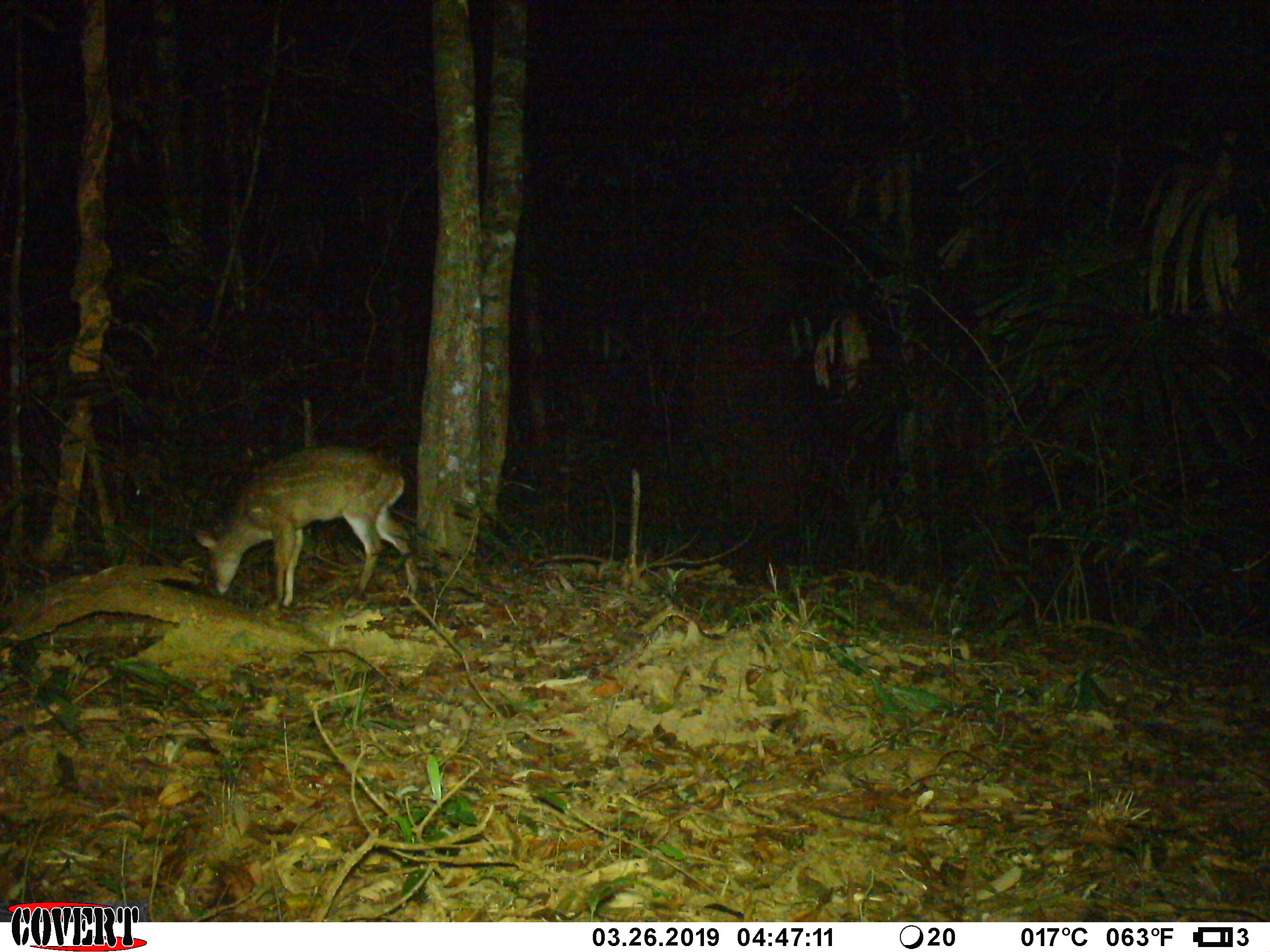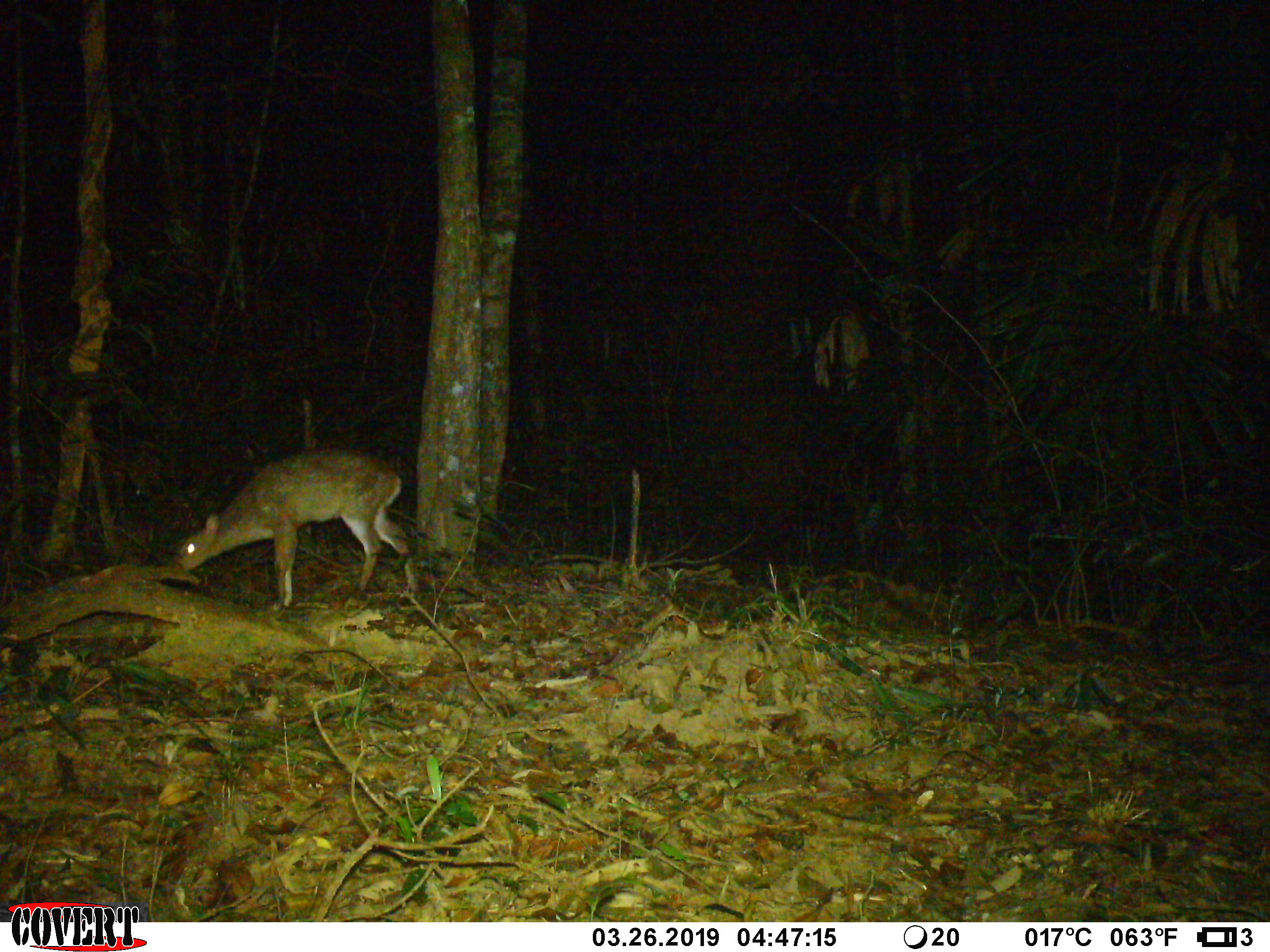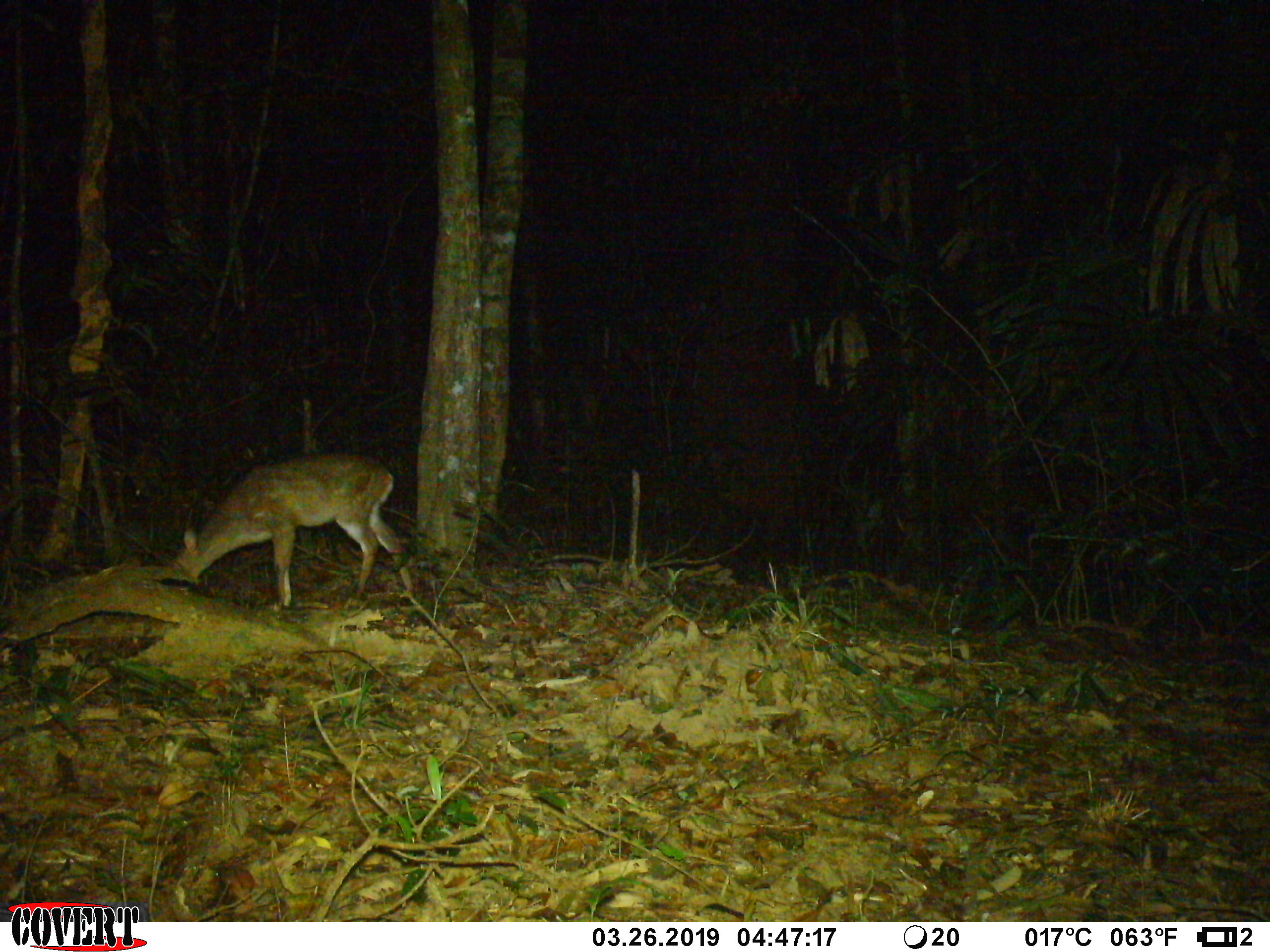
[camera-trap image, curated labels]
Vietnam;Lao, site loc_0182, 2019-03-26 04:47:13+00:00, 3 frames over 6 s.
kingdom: Animalia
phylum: Chordata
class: Mammalia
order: Artiodactyla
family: Cervidae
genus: Muntiacus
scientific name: Muntiacus vuquangensis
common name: large-antlered muntjac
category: large antlered muntjac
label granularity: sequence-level